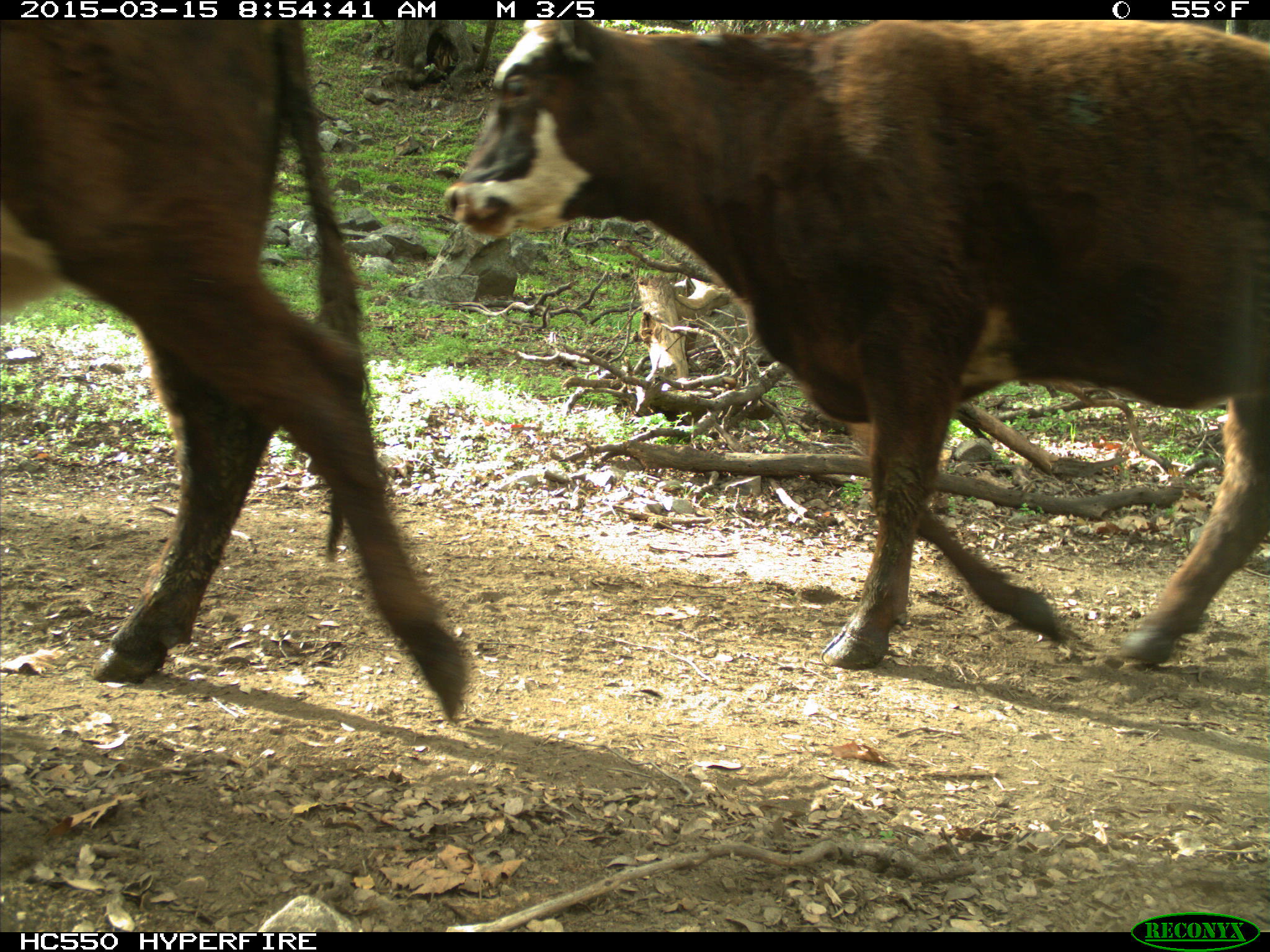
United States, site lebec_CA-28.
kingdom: Animalia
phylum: Chordata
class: Mammalia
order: Artiodactyla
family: Bovidae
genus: Bos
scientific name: Bos taurus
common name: domestic cow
Bos taurus (domestic cow).